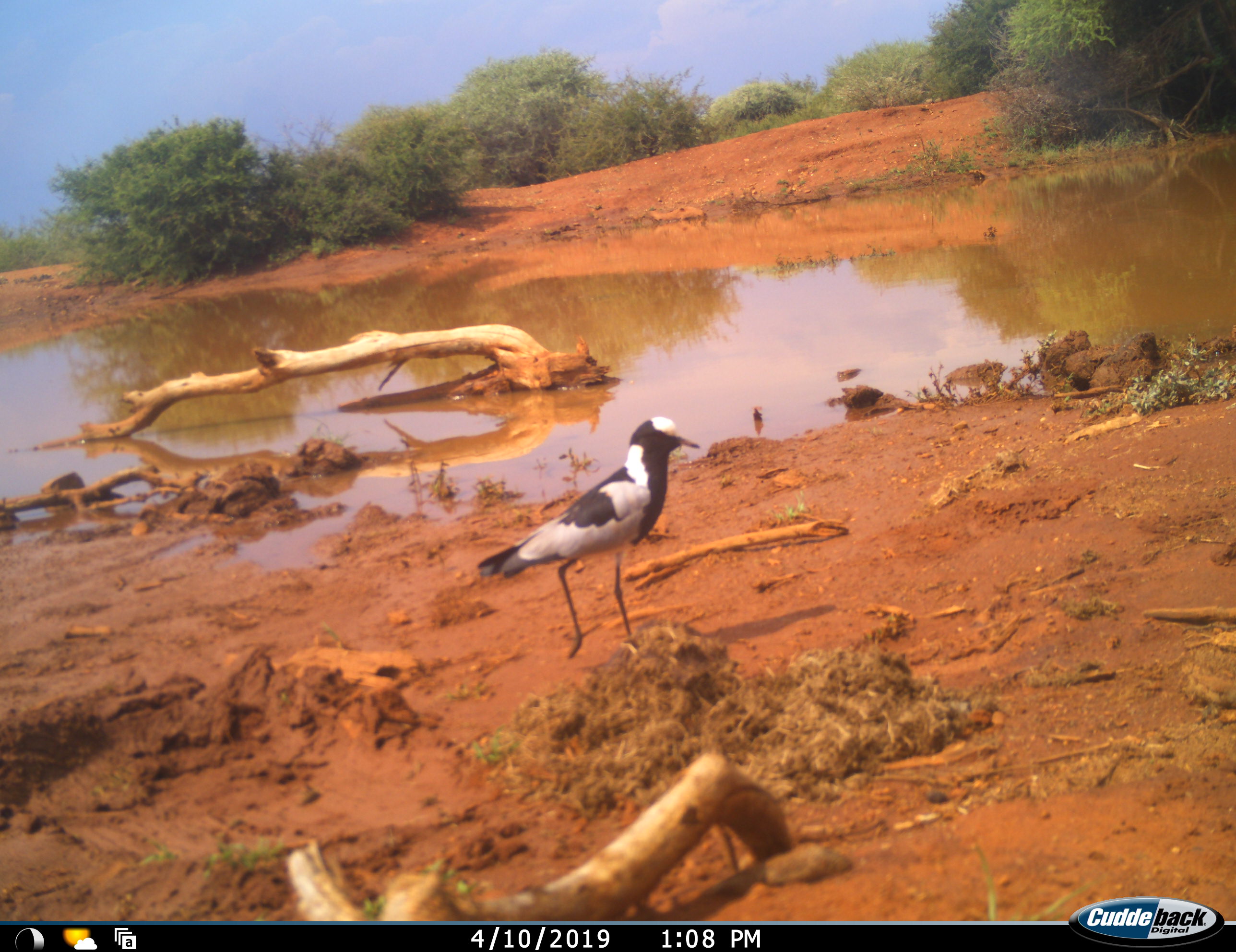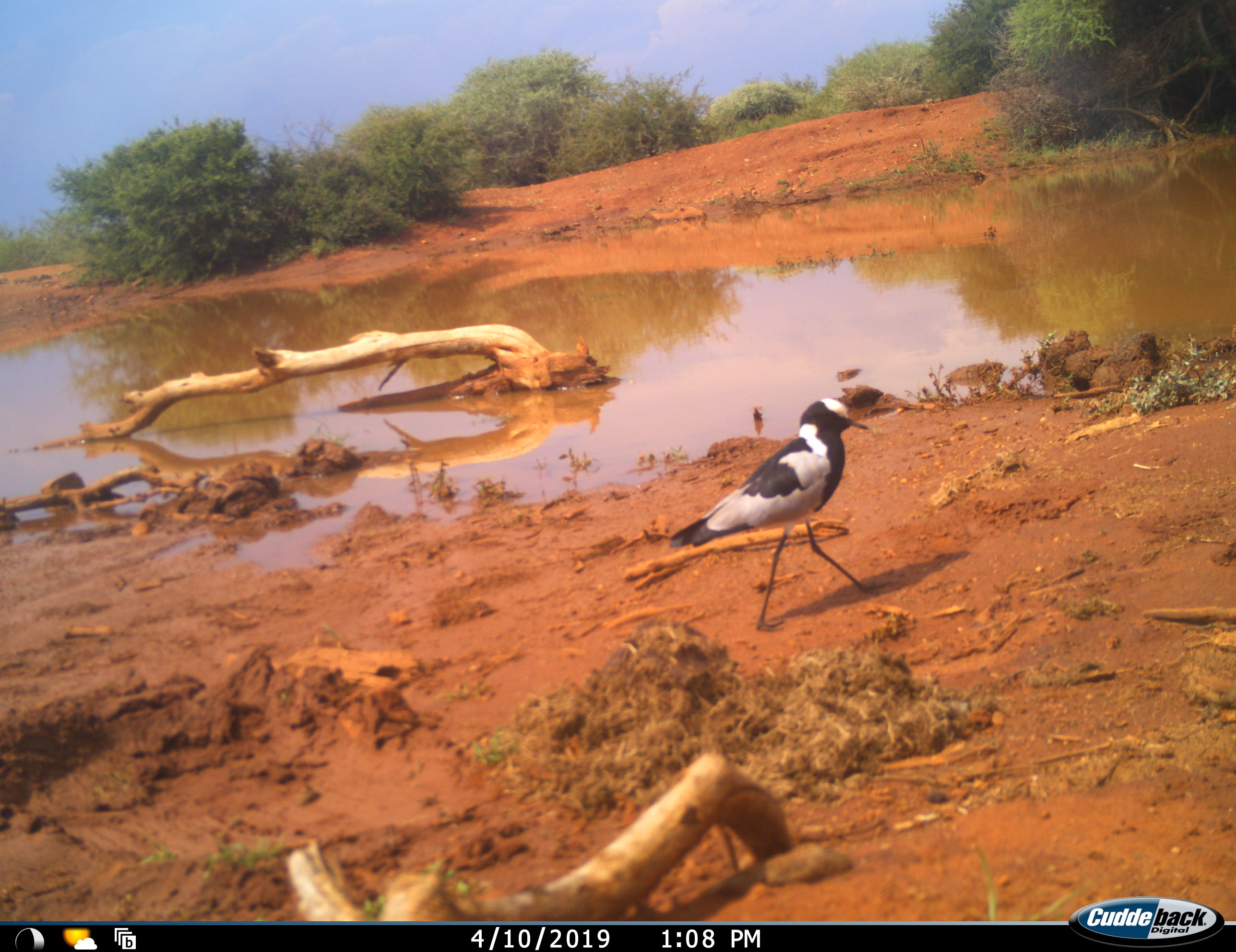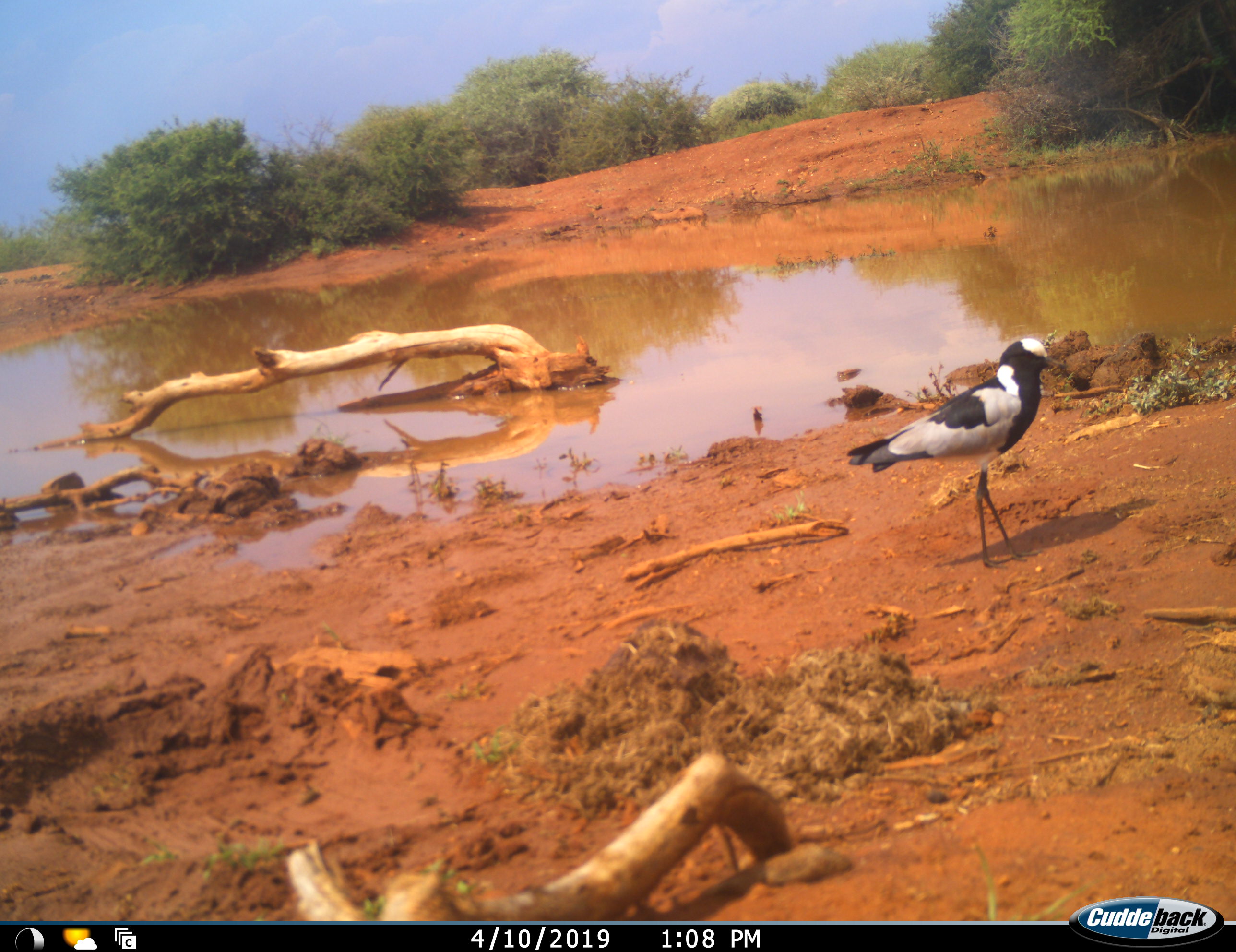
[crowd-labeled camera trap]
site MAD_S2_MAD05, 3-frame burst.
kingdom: Animalia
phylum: Chordata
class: Aves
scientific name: Aves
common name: bird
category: birdother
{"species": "birdother (bird) (Aves)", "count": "1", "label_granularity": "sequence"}